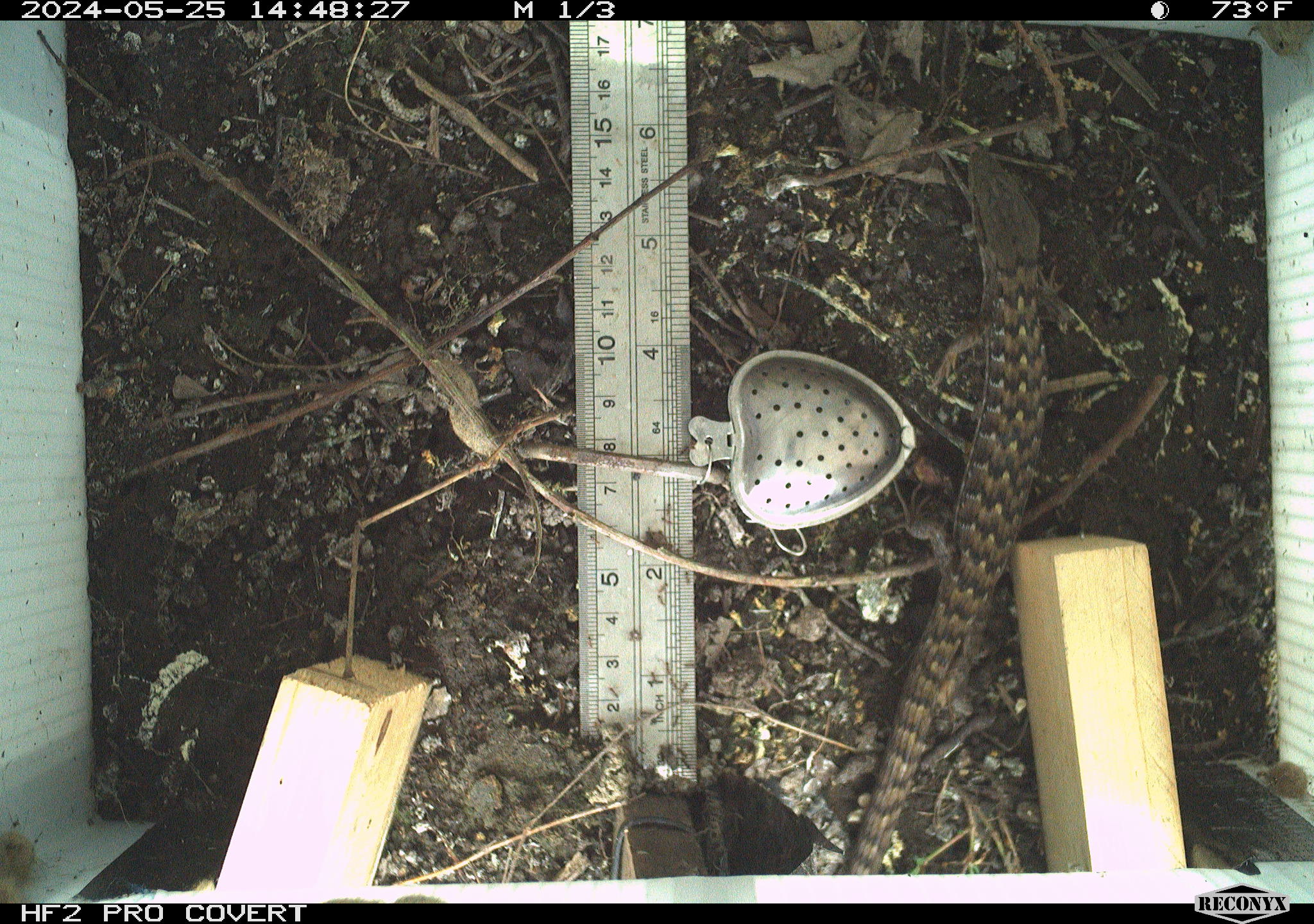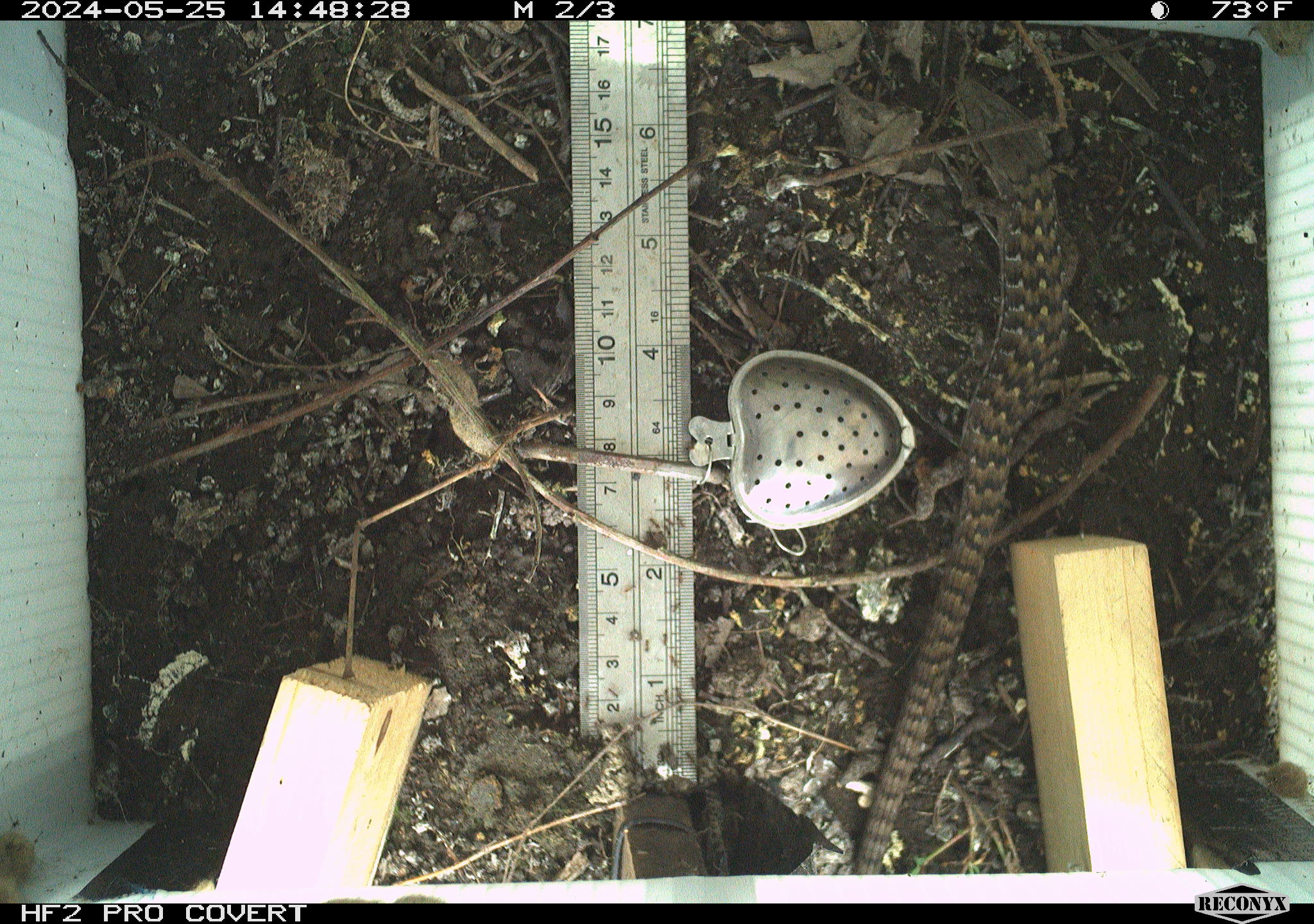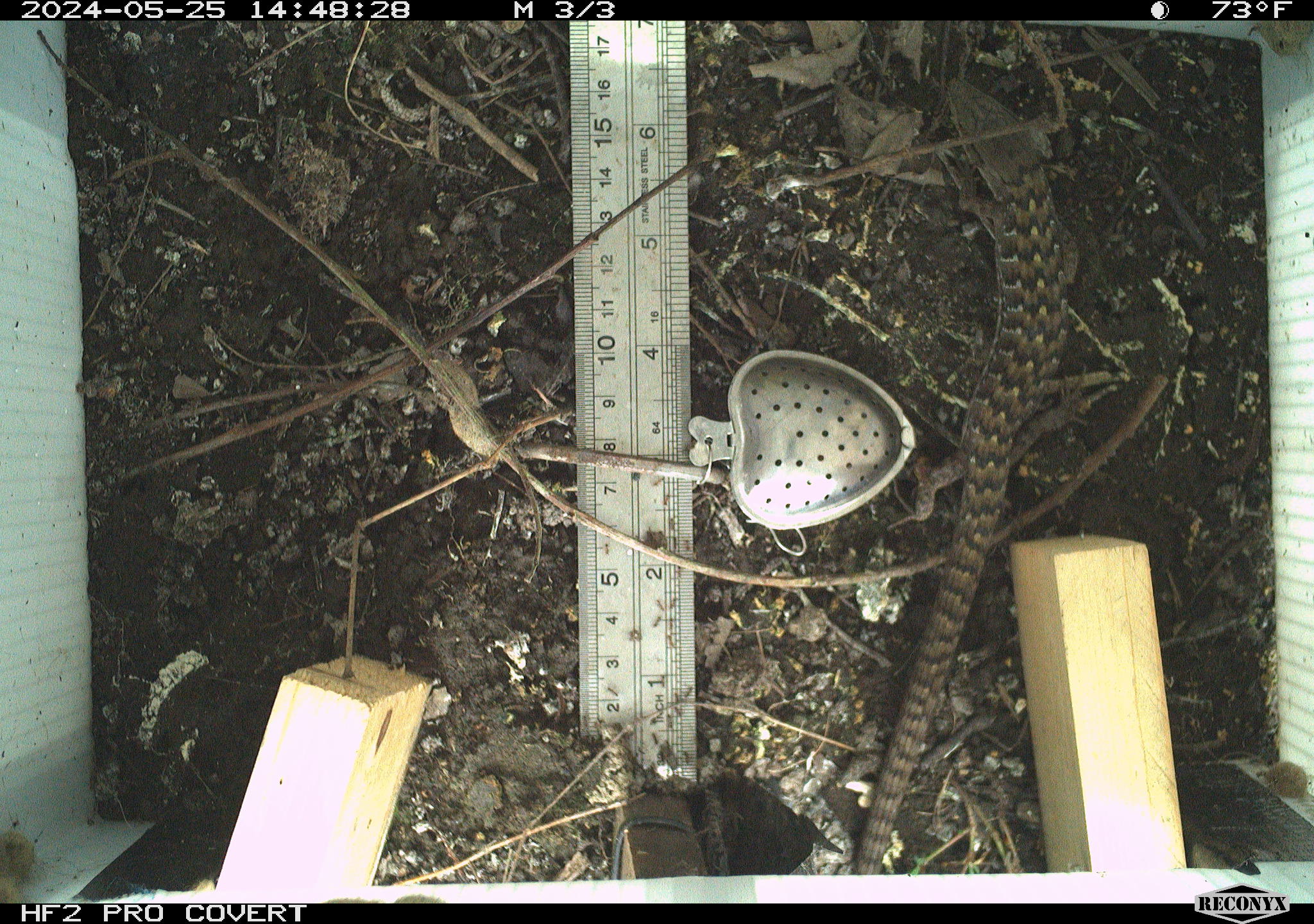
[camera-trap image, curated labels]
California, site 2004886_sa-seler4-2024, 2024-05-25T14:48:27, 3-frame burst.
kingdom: Animalia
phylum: Chordata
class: Reptilia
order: Squamata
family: Anguidae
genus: Elgaria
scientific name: Elgaria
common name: alligator lizards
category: elgaria species